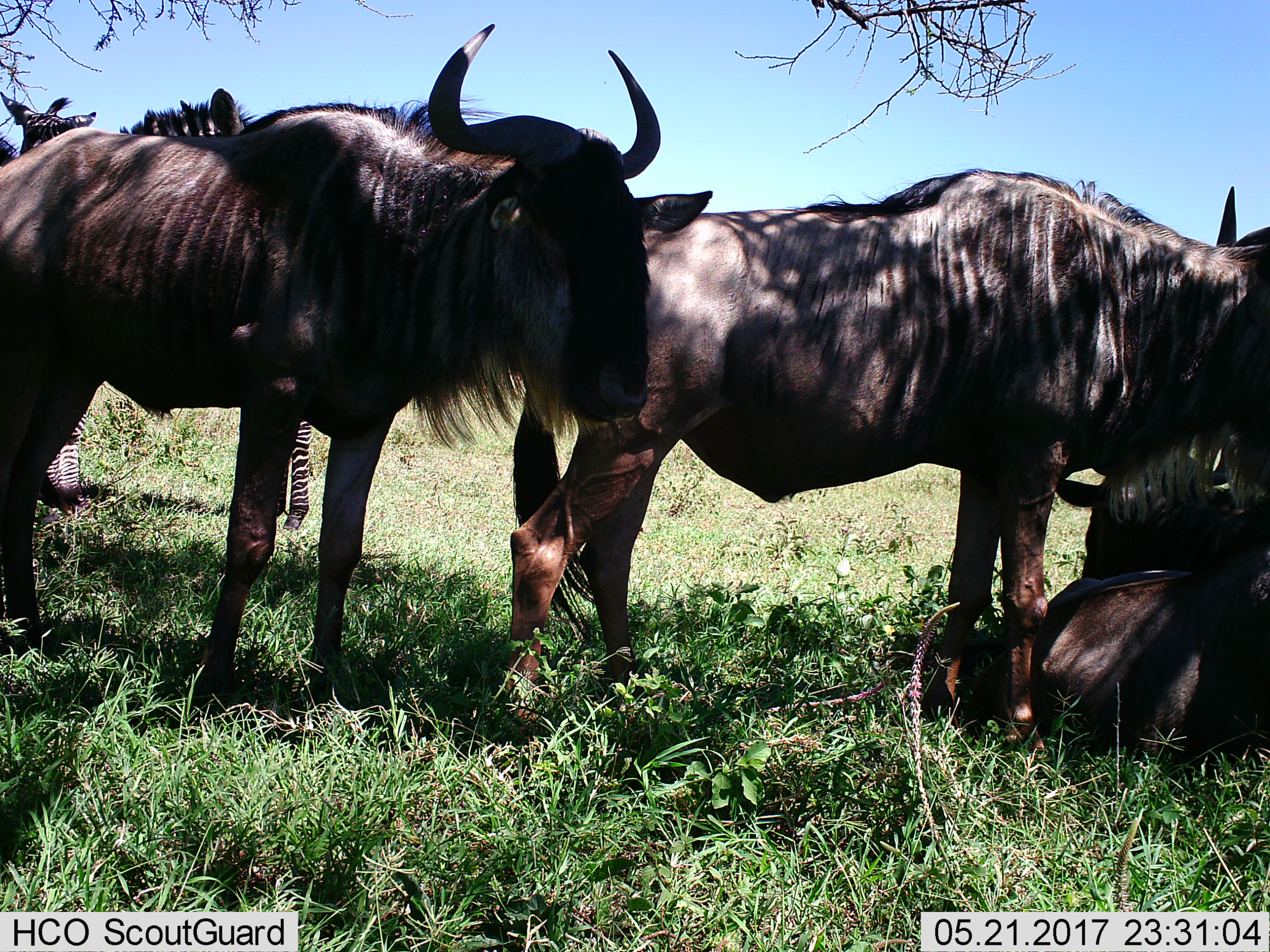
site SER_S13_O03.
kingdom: Animalia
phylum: Chordata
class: Mammalia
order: Artiodactyla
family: Bovidae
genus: Connochaetes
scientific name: Connochaetes taurinus taurinus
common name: blue wildebeest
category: wildebeestblue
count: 4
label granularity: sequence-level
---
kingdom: Animalia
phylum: Chordata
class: Mammalia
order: Perissodactyla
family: Equidae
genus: Equus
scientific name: Equus quagga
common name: plains zebra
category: zebraplains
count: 1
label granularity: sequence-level